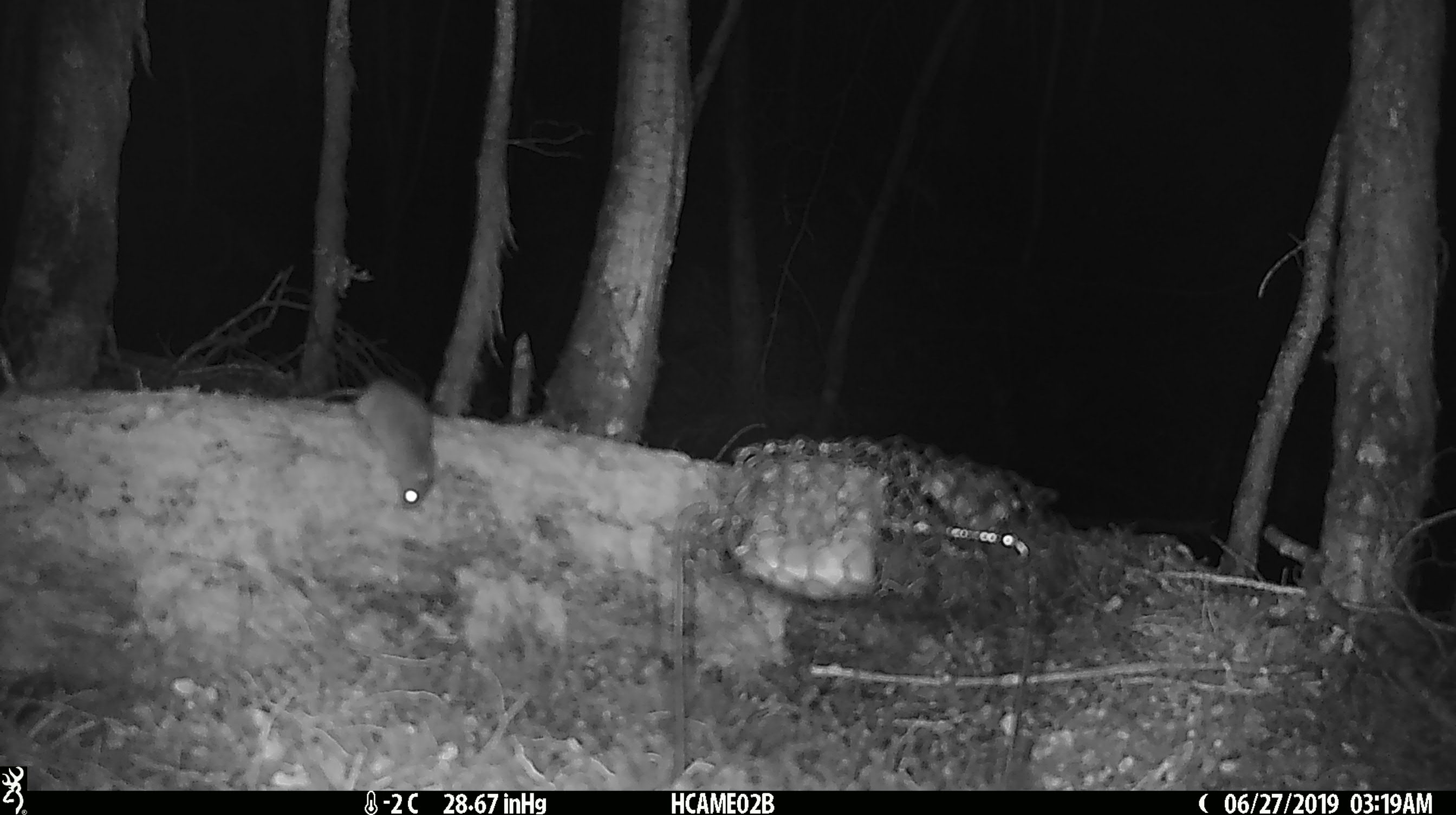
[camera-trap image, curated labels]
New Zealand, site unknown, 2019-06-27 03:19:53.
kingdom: Animalia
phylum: Chordata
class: Mammalia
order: Rodentia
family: Muridae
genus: Mus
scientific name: Mus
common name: mouse